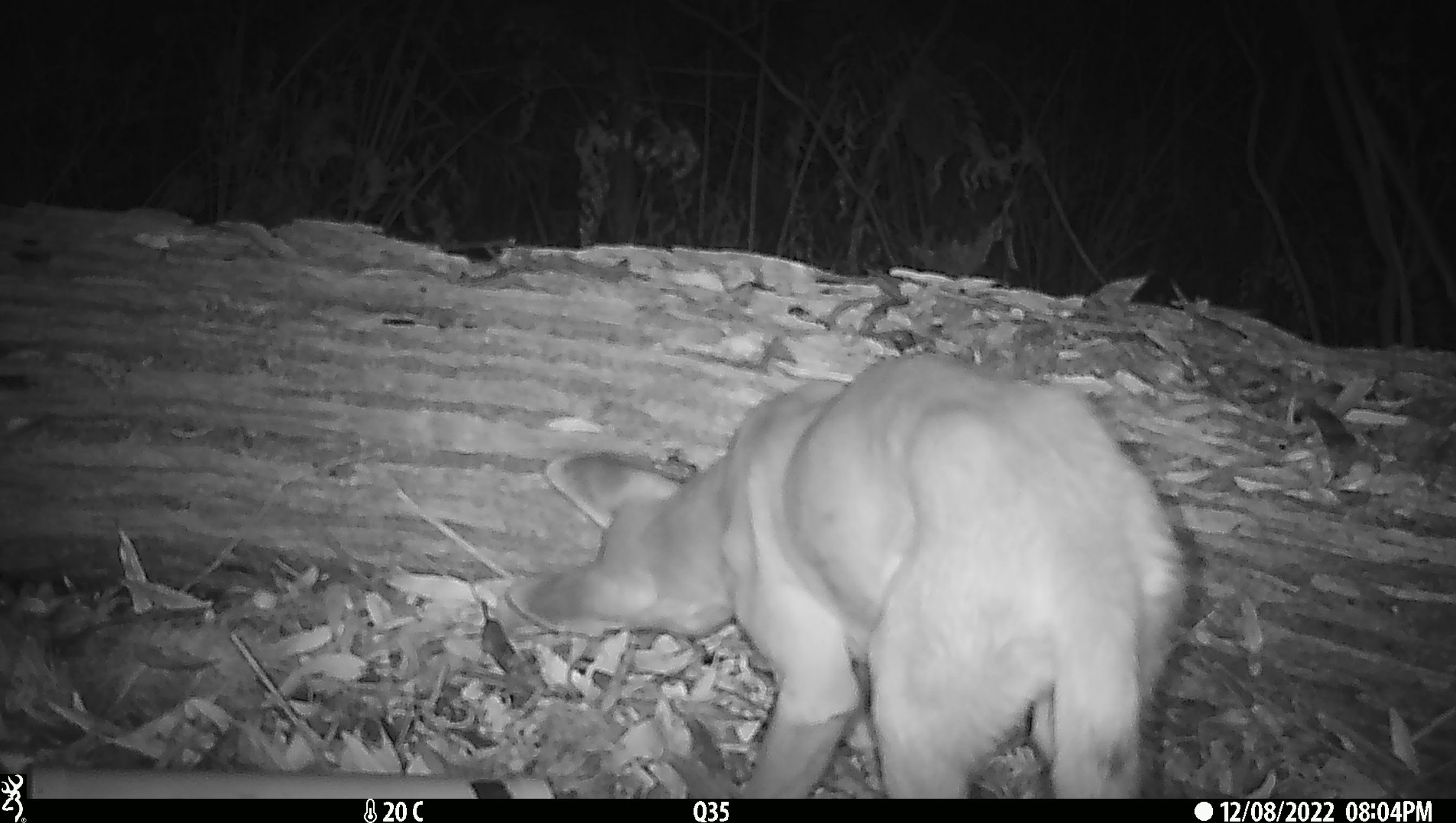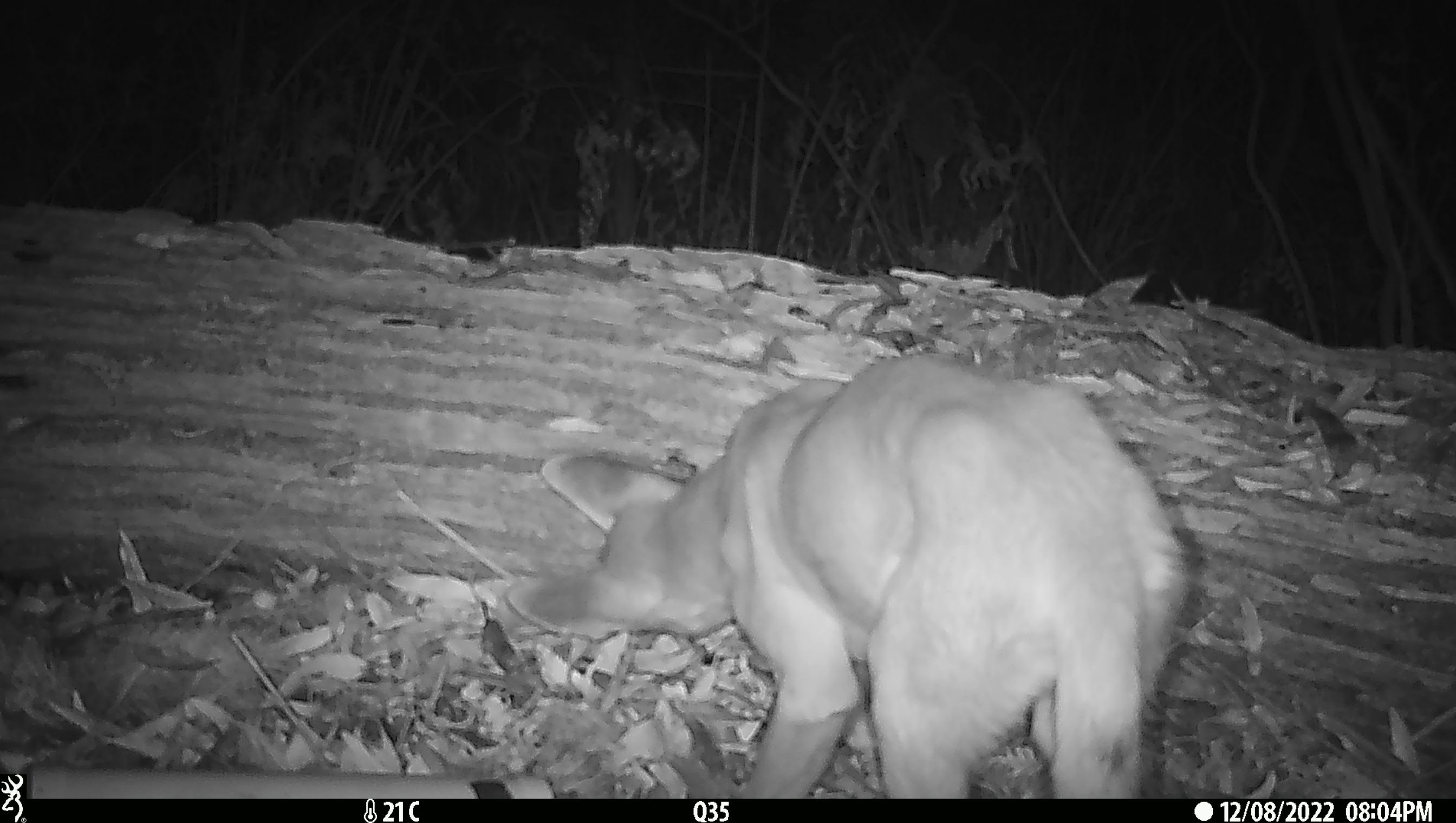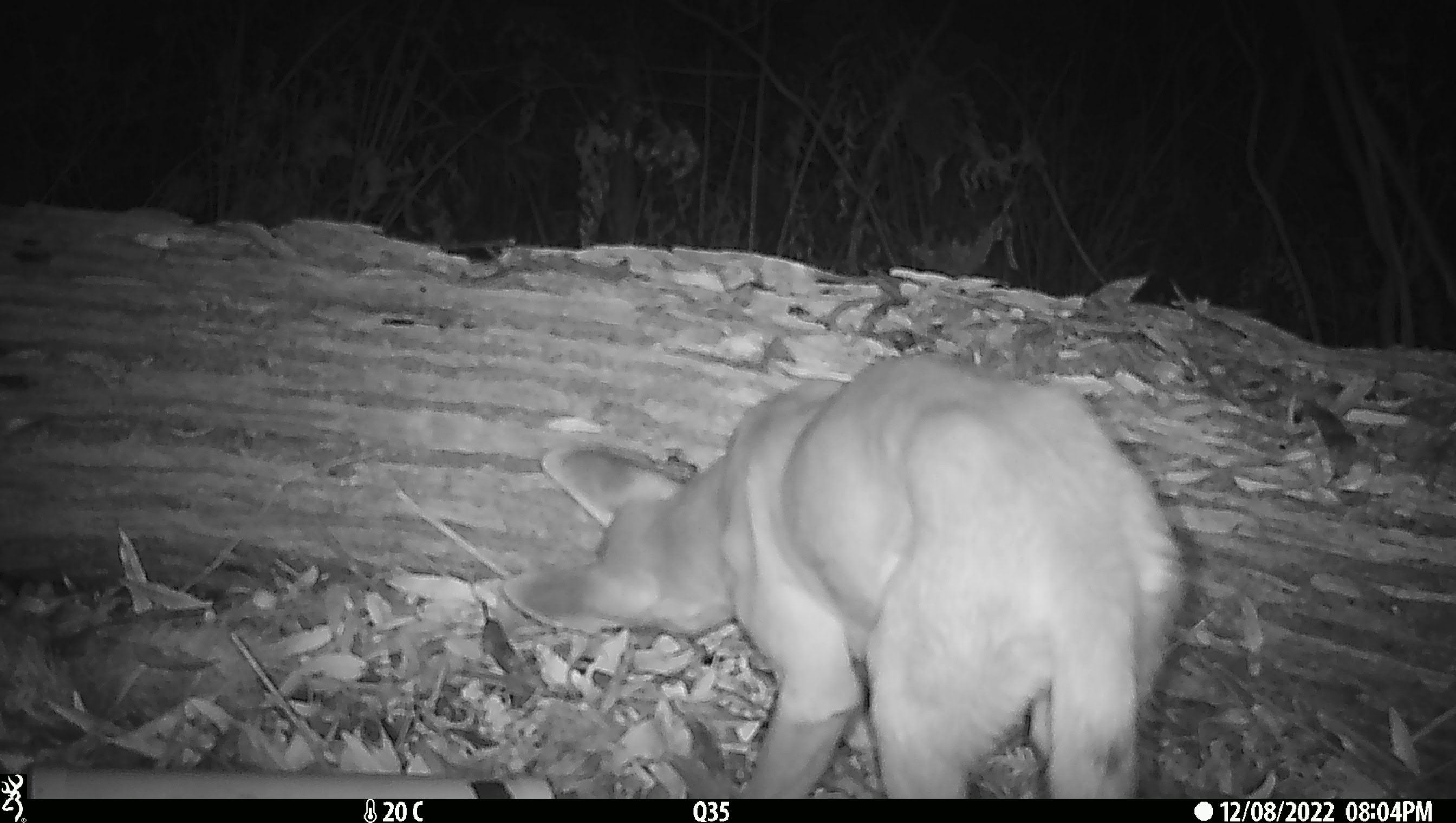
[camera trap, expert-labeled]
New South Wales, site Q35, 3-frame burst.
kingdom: Animalia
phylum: Chordata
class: Mammalia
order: Carnivora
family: Canidae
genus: Canis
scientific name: Canis familiaris dingo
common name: dingo